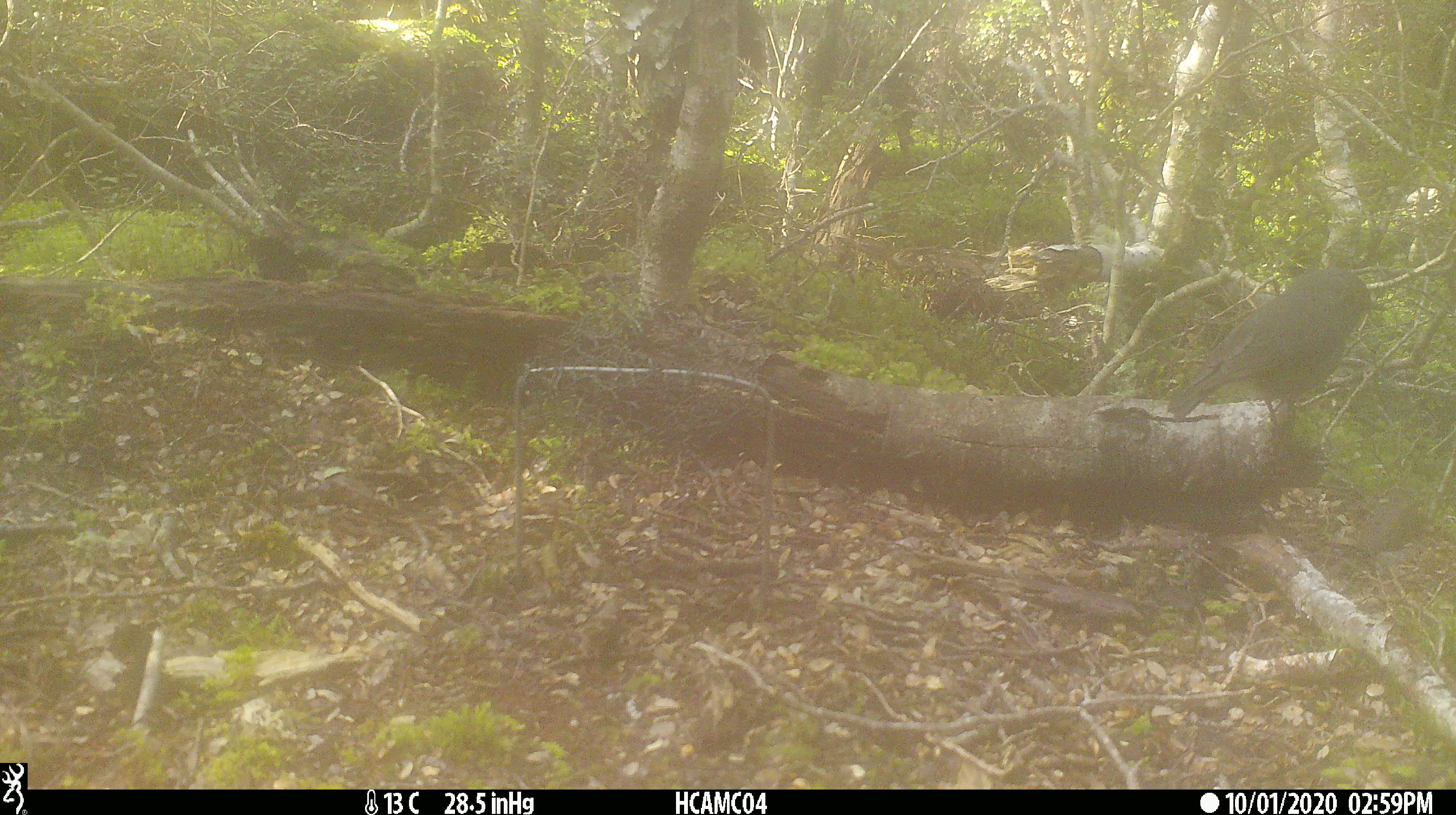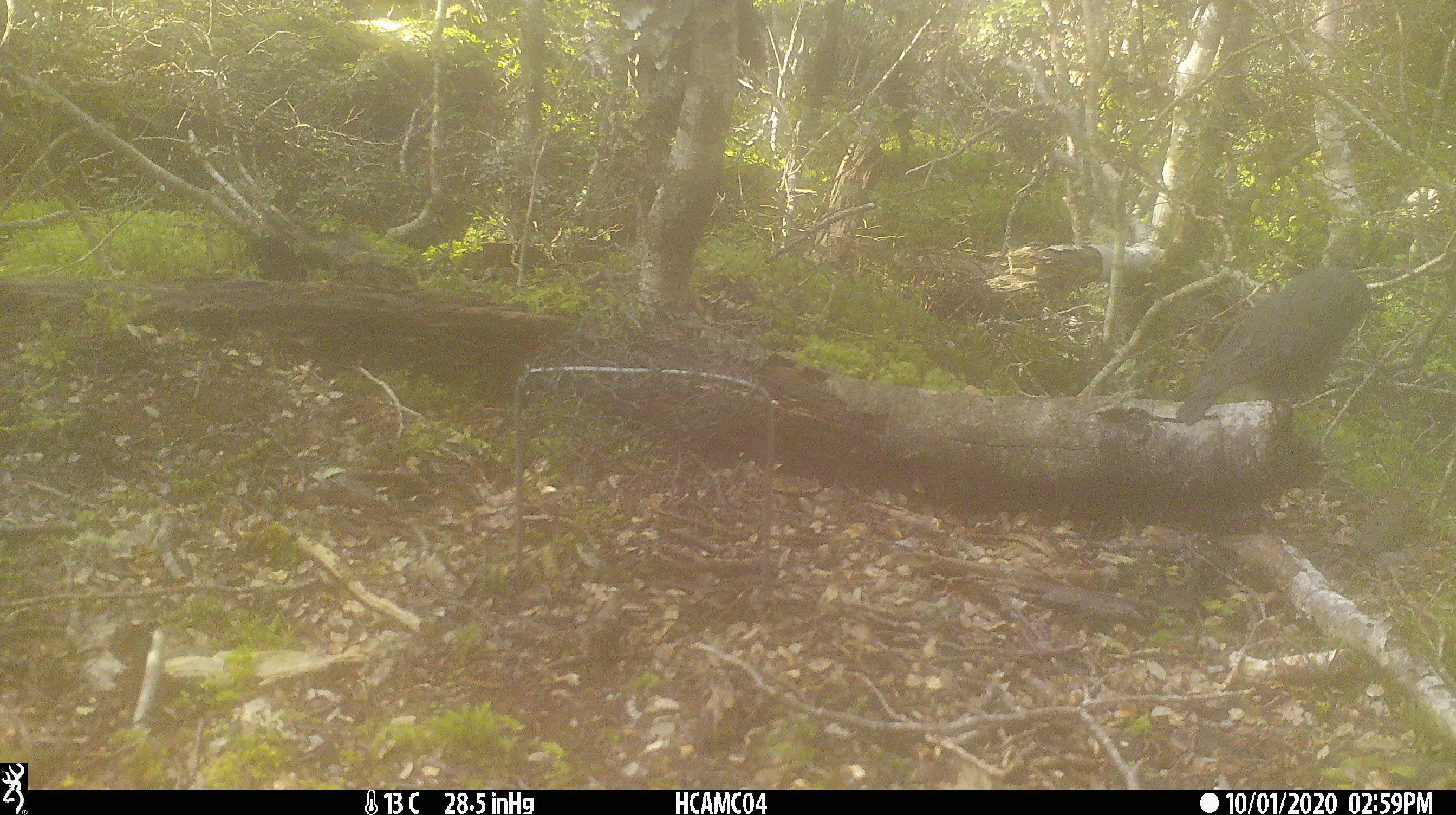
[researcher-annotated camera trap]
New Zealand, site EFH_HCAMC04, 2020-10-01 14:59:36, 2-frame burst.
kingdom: Animalia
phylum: Chordata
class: Aves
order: Passeriformes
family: Petroicidae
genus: Petroica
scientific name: Petroica australis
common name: new zealand robin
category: robin